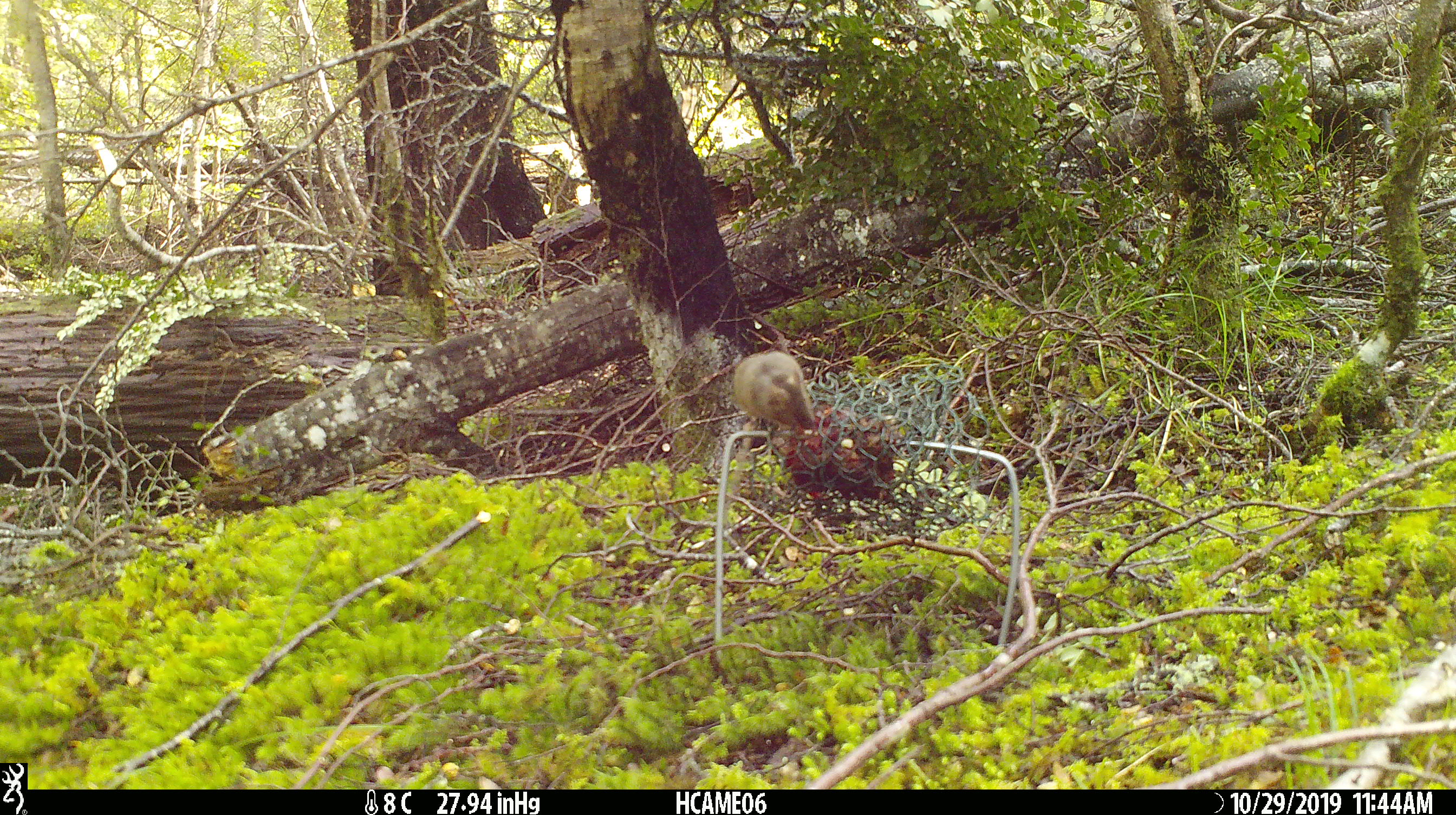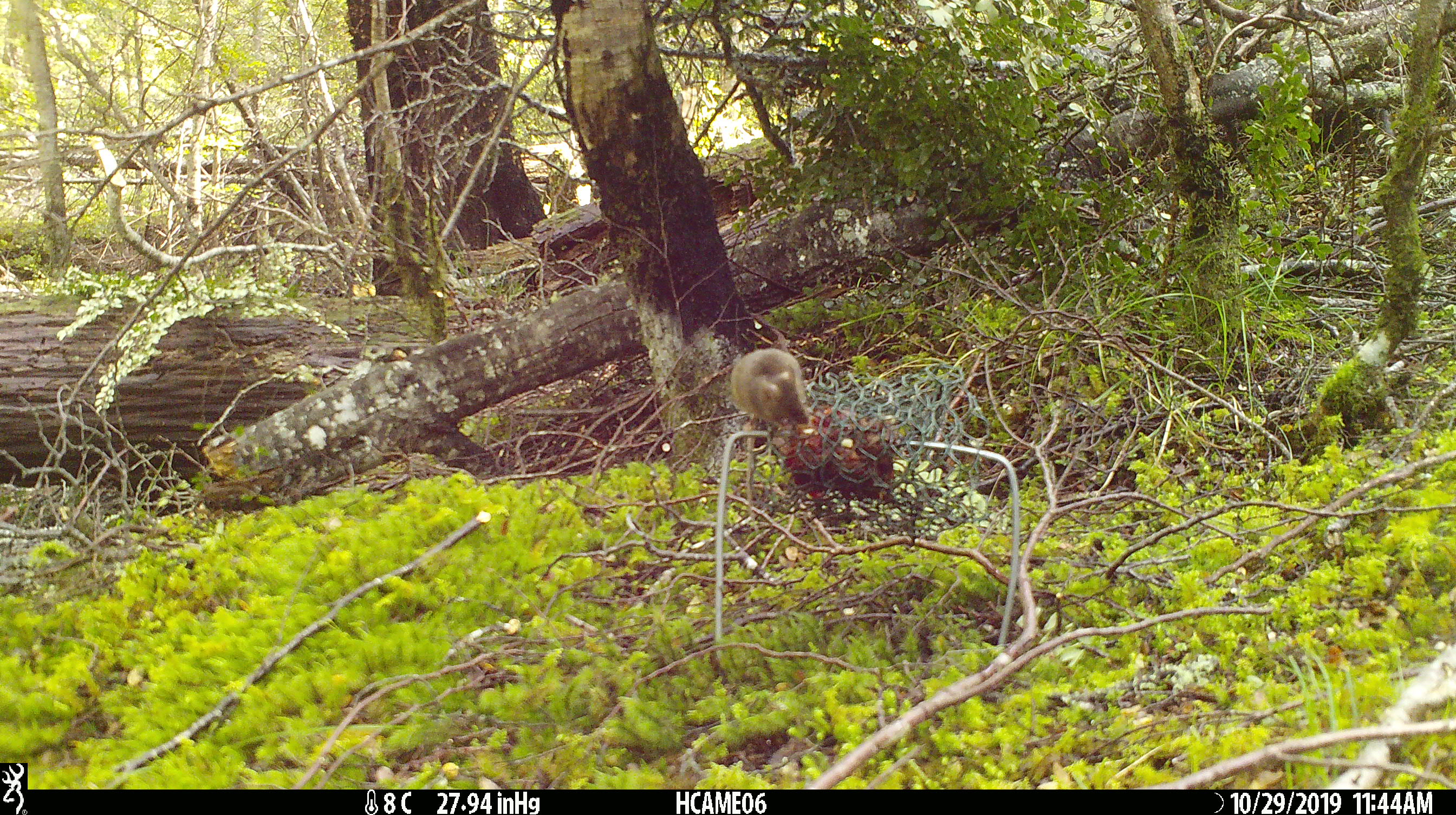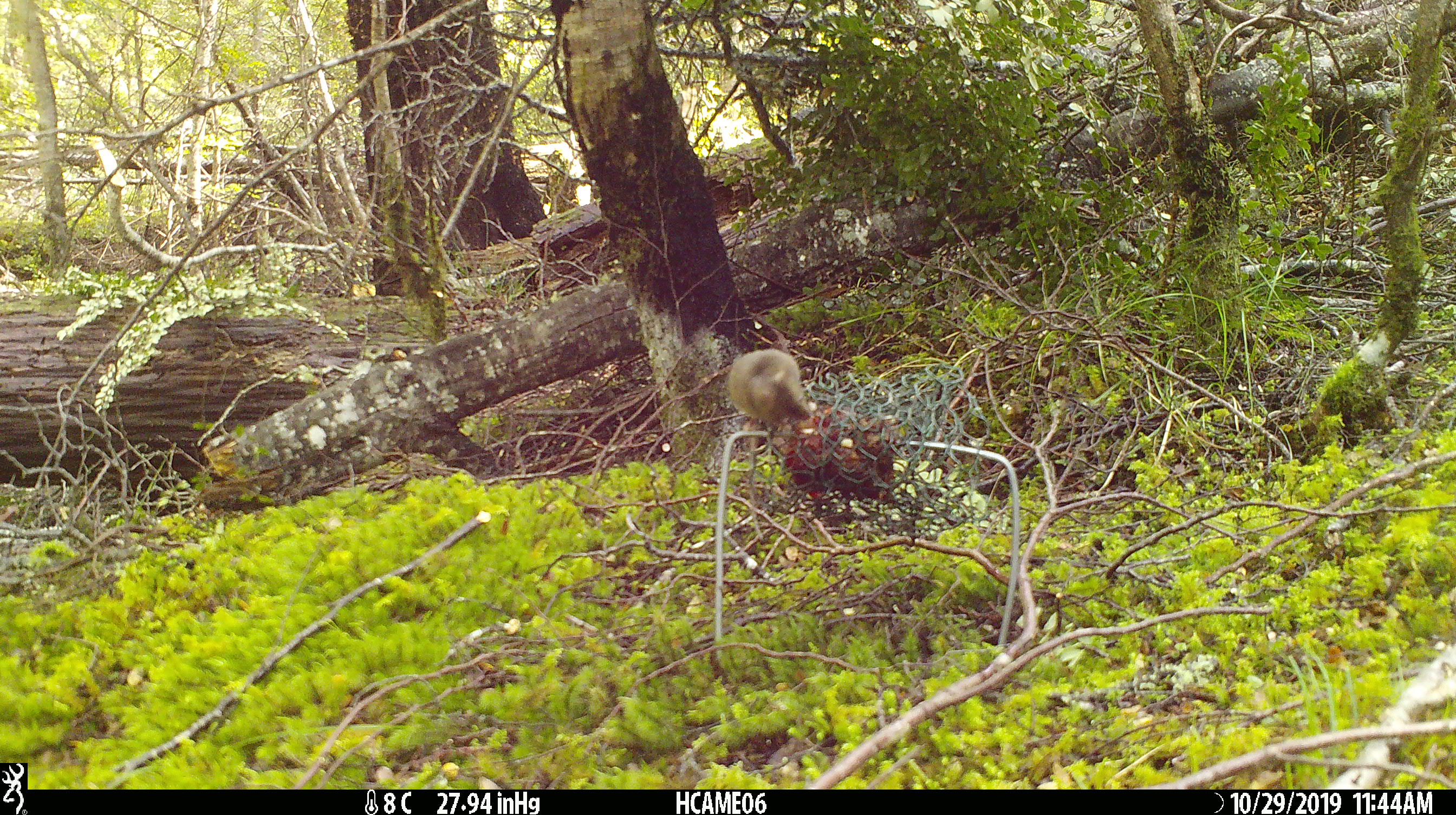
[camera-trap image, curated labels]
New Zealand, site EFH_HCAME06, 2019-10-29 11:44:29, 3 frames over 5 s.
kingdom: Animalia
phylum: Chordata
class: Mammalia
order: Rodentia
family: Muridae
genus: Mus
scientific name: Mus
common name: mouse